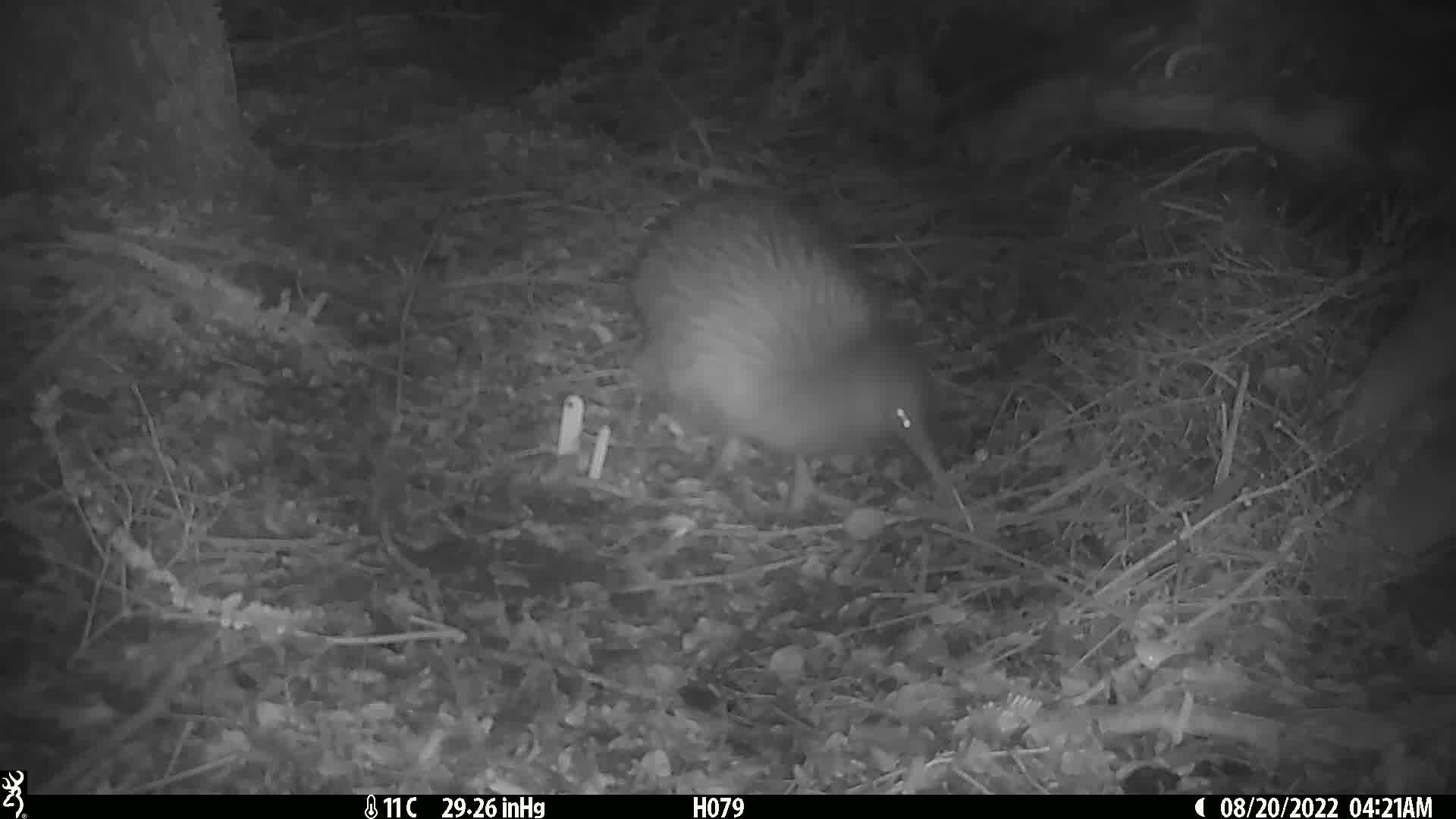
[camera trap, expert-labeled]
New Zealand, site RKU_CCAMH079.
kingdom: Animalia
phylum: Chordata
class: Aves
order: Apterygiformes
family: Apterygidae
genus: Apteryx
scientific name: Apteryx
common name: kiwi